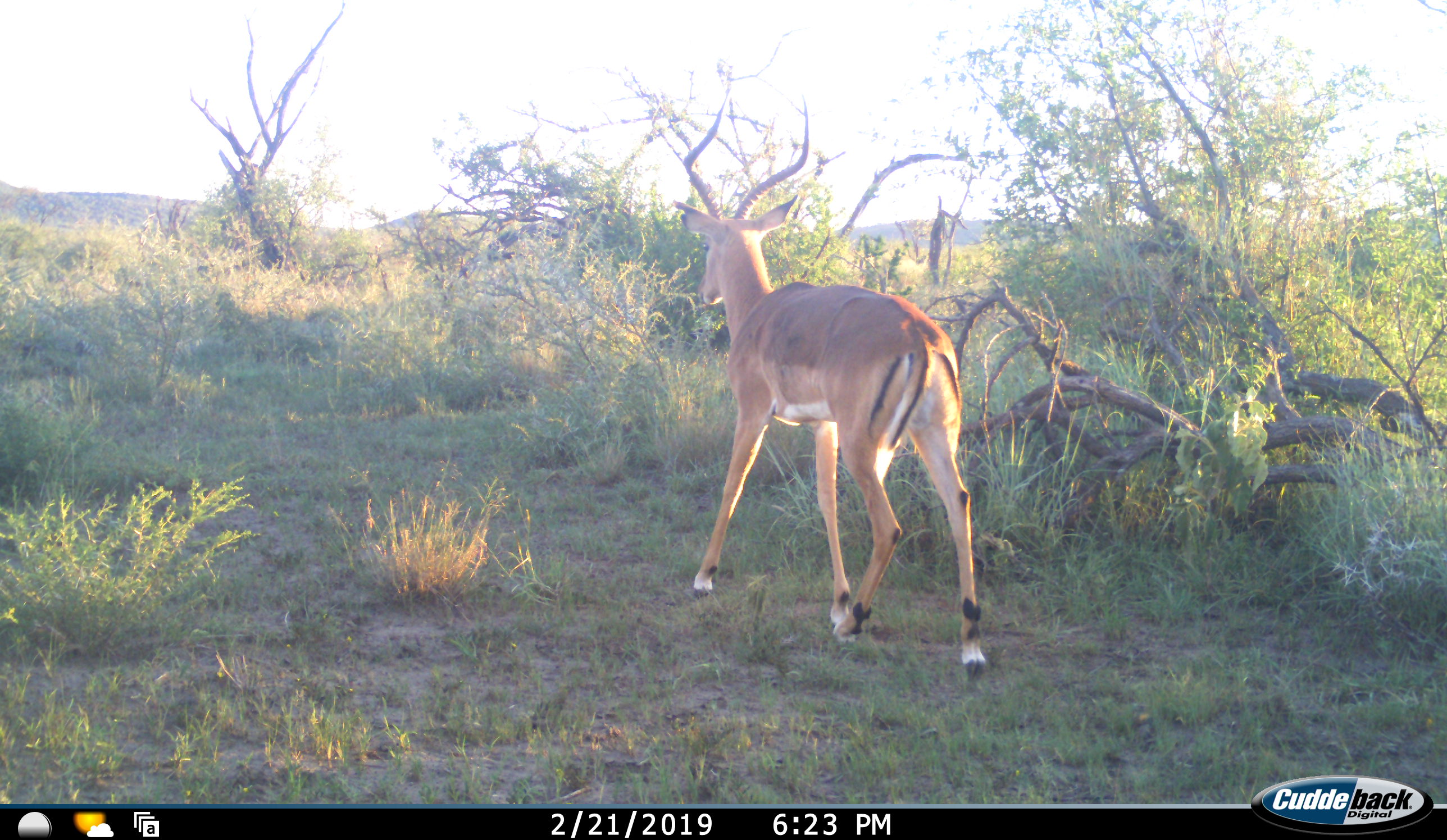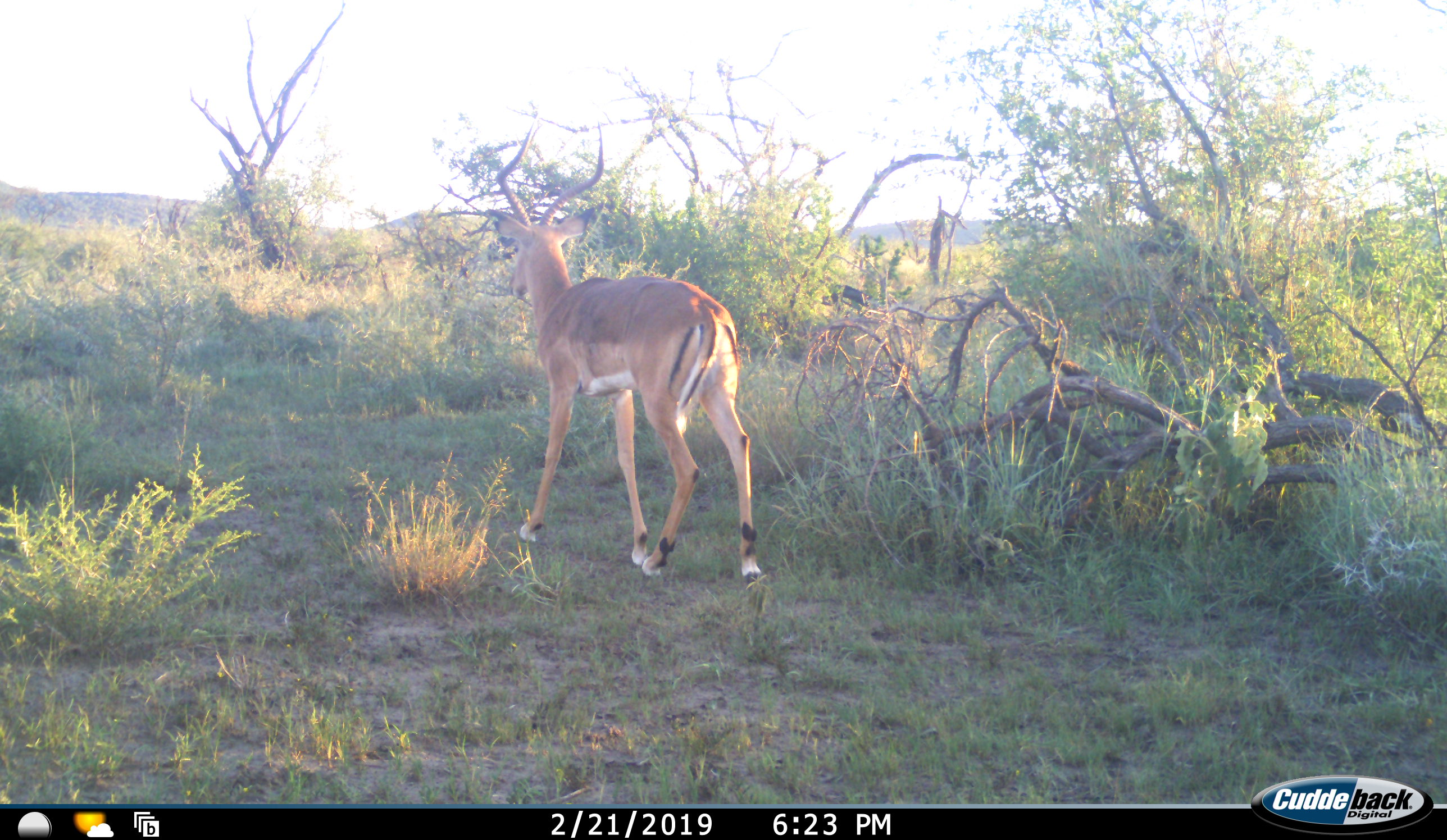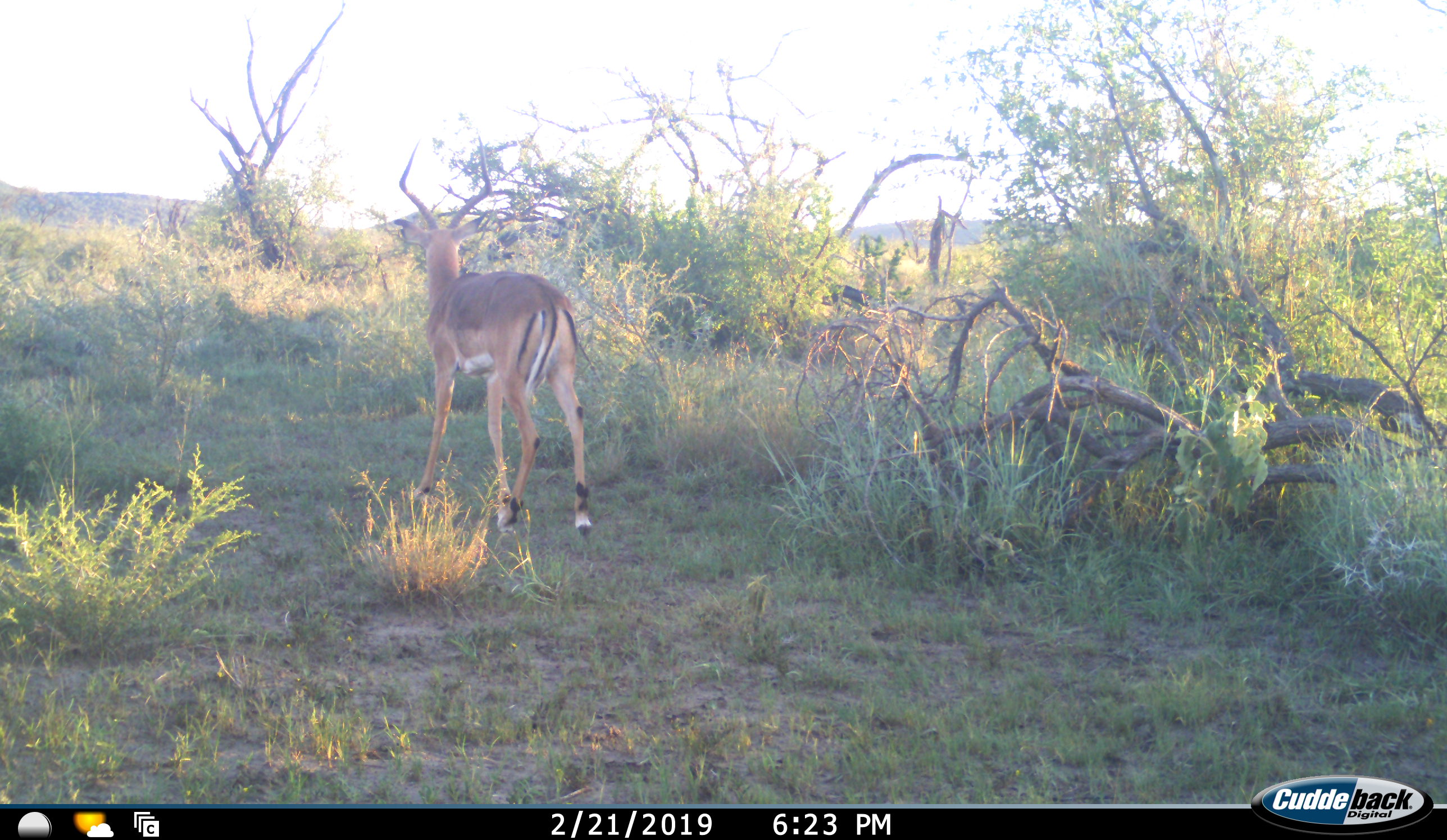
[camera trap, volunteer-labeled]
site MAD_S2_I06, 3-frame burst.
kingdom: Animalia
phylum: Chordata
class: Mammalia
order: Artiodactyla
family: Bovidae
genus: Aepyceros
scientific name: Aepyceros melampus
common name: impala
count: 1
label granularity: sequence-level